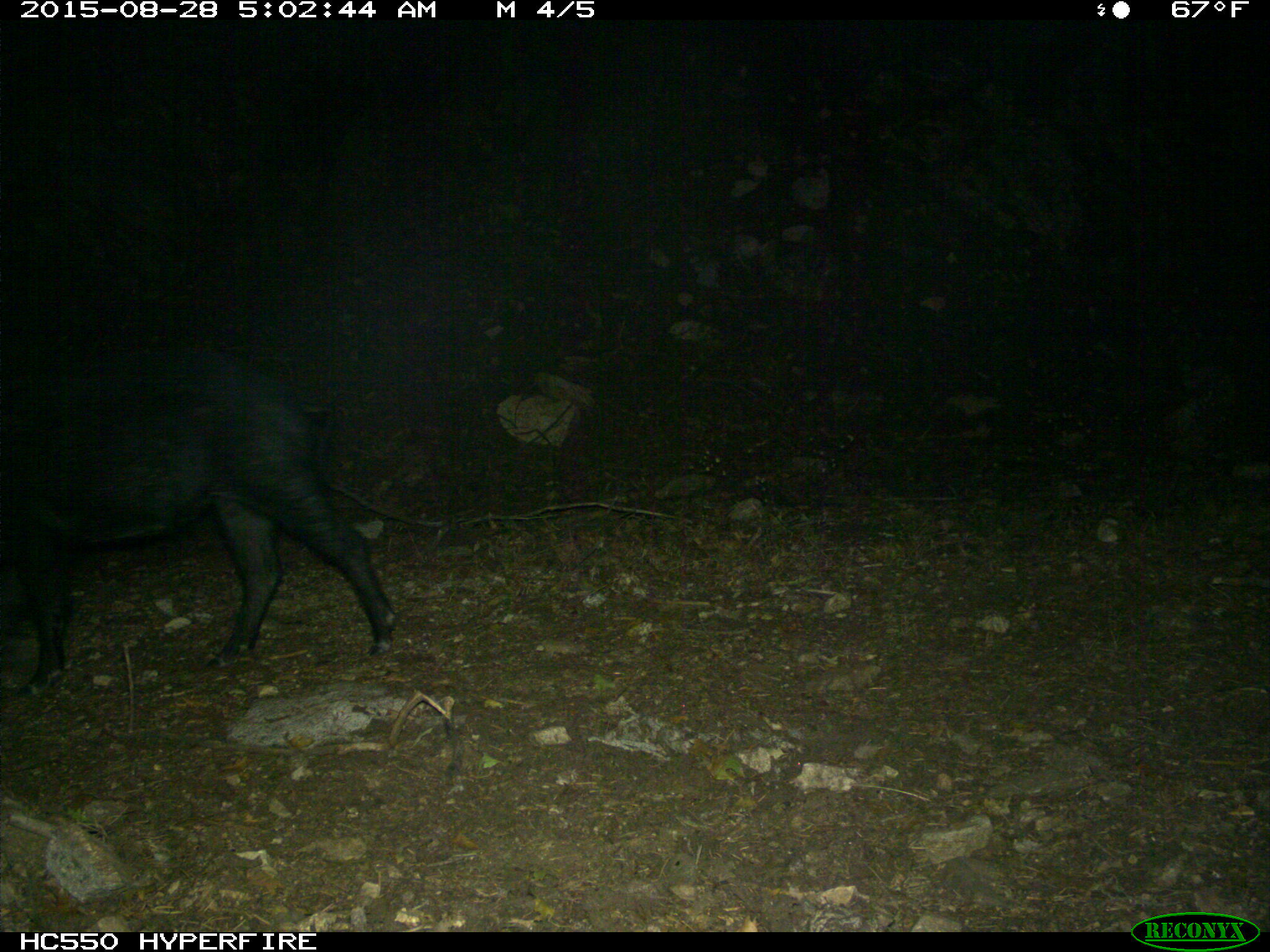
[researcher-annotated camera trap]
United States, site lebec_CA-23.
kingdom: Animalia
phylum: Chordata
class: Mammalia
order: Artiodactyla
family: Suidae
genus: Sus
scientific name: Sus scrofa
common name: wild boar